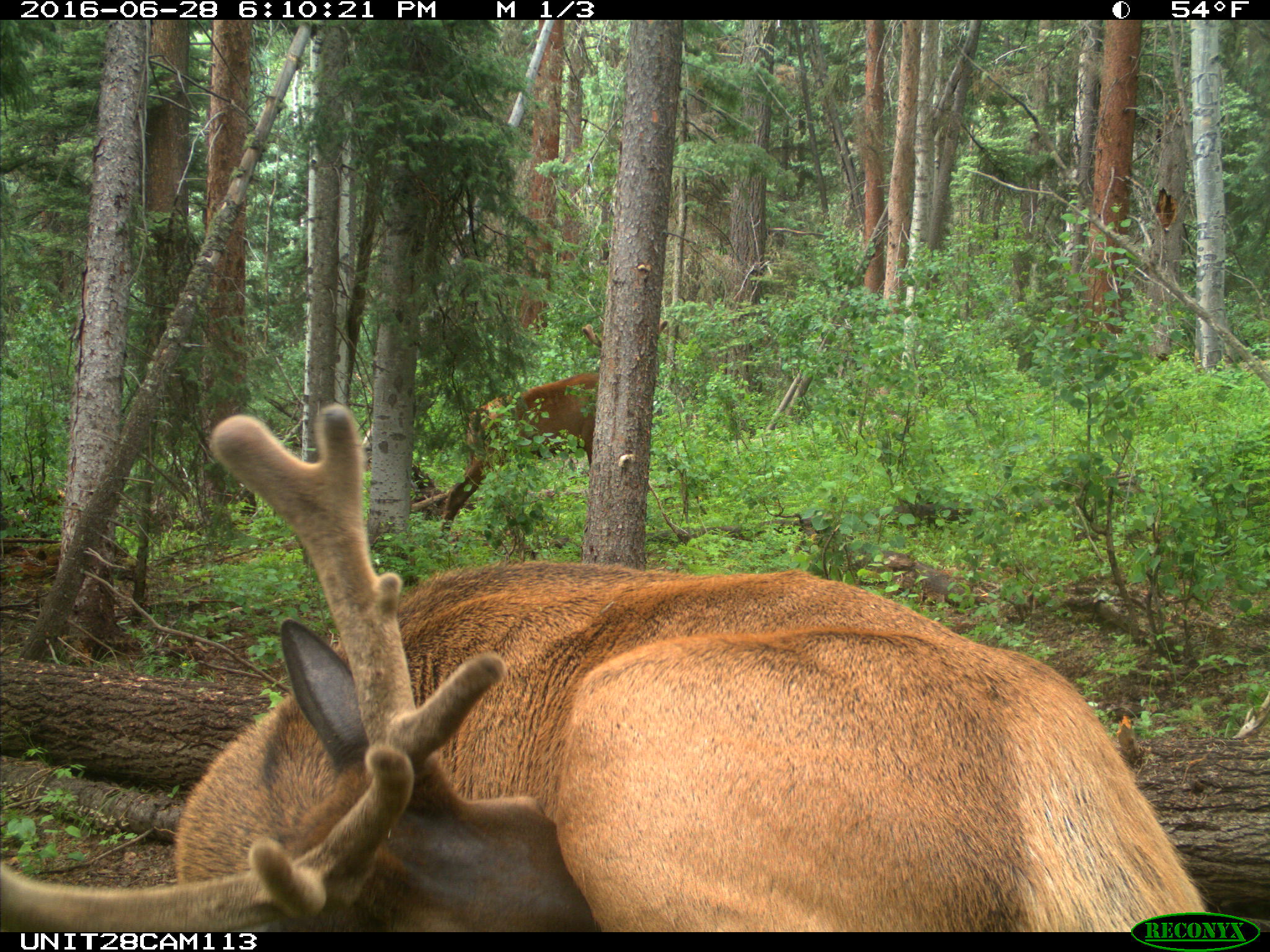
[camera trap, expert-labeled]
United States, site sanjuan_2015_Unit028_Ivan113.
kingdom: Animalia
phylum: Chordata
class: Mammalia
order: Artiodactyla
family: Cervidae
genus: Cervus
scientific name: Cervus elaphus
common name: red deer